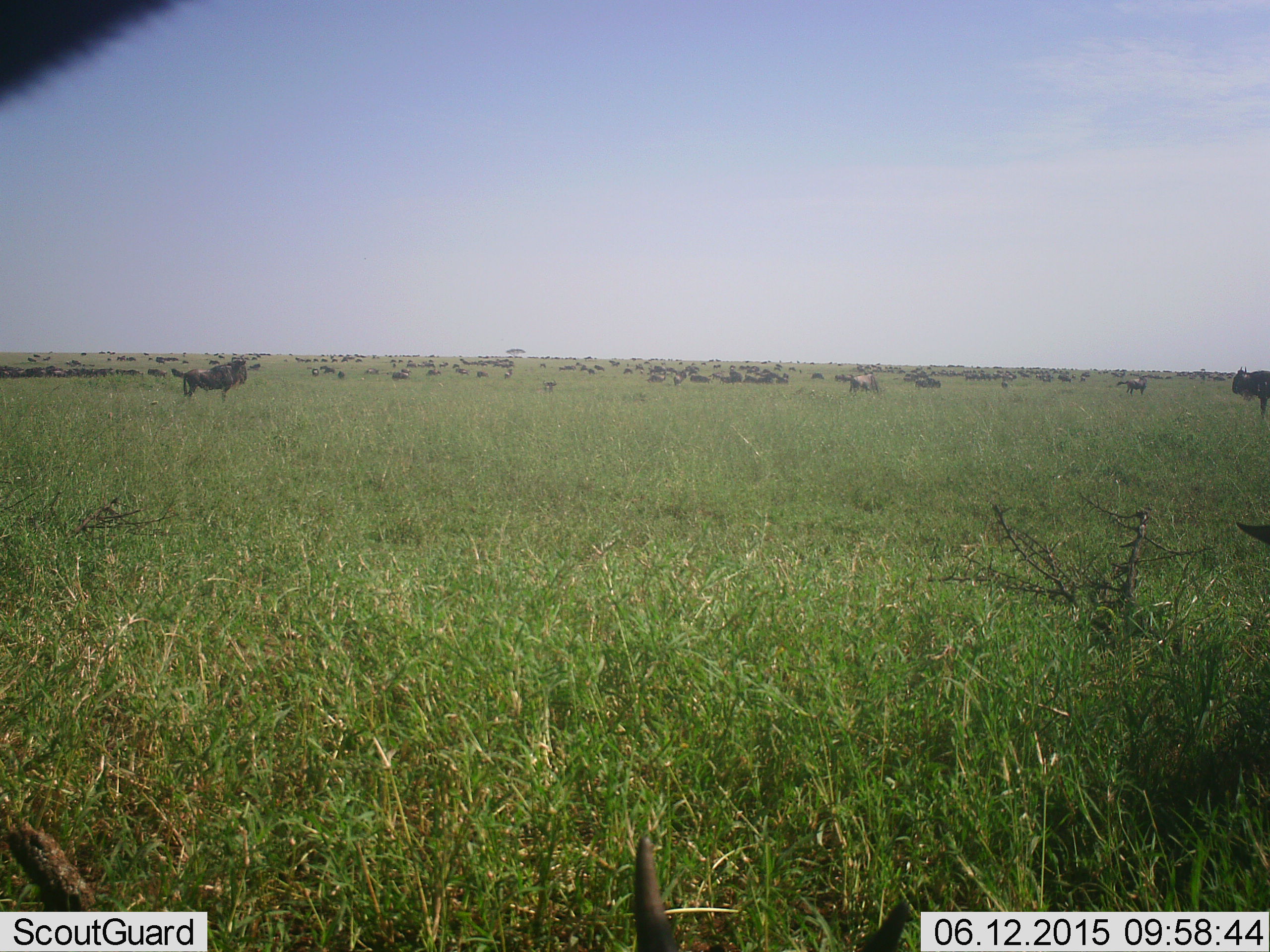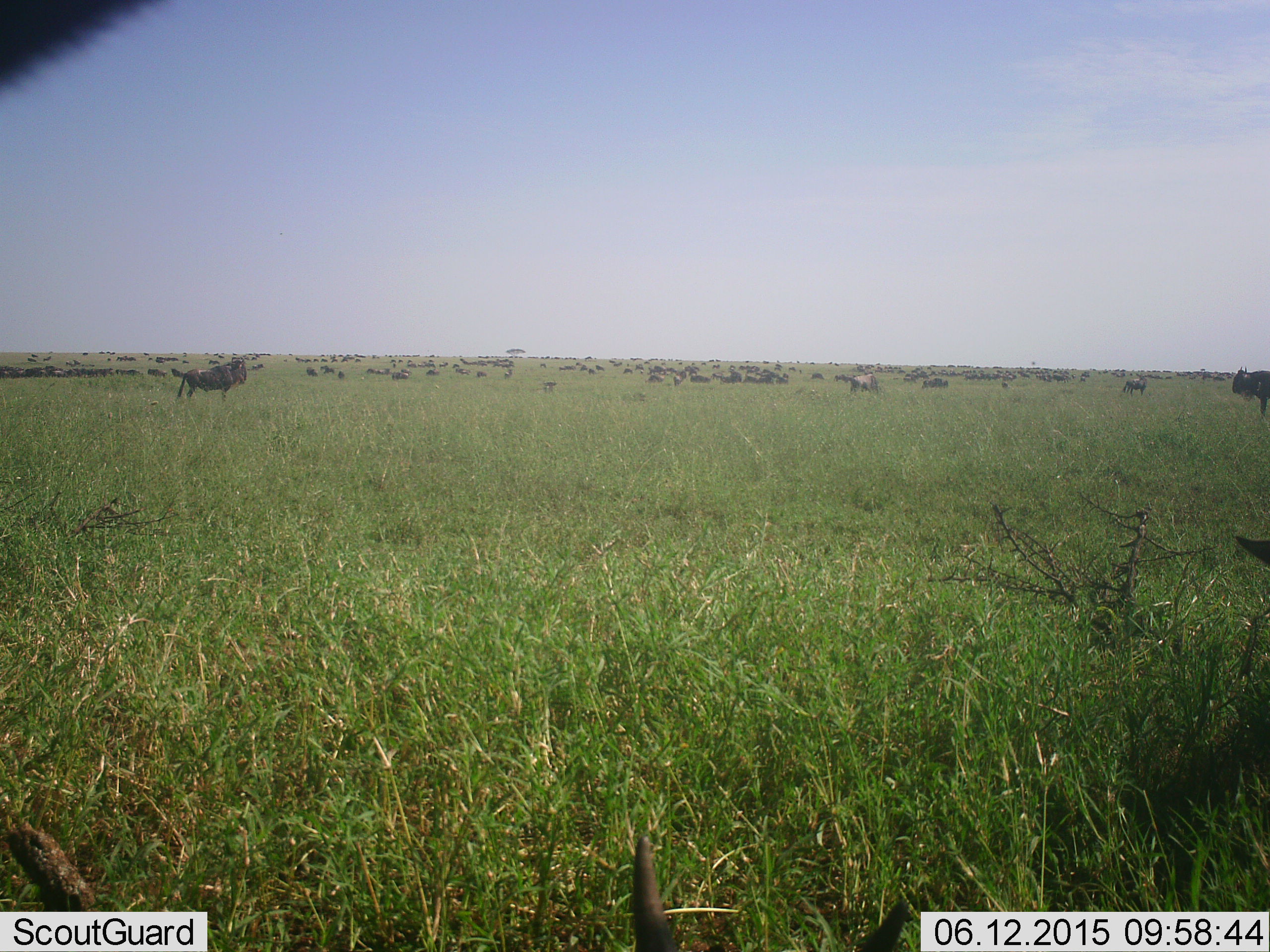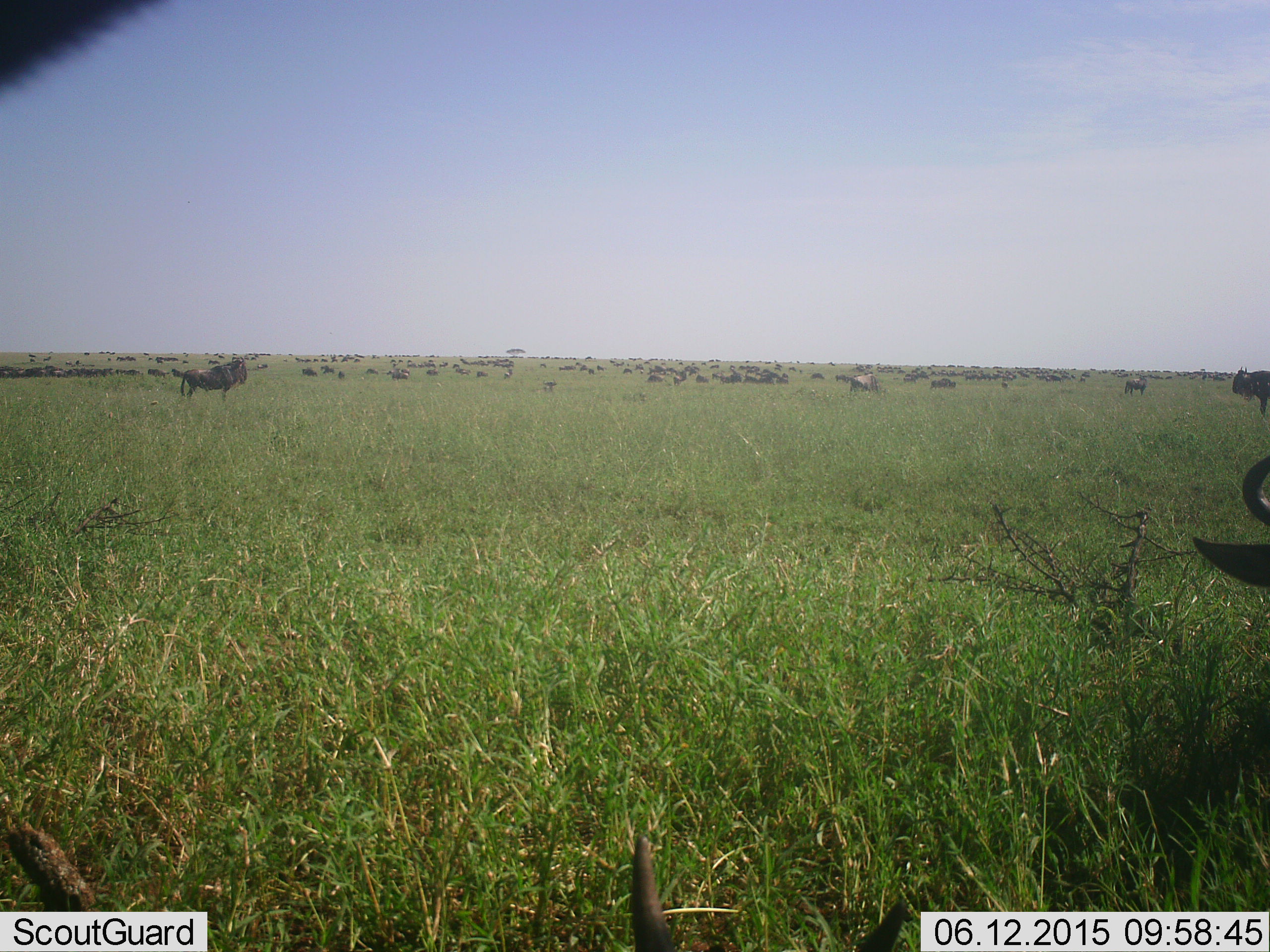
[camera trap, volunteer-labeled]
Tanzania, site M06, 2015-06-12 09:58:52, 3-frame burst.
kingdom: Animalia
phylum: Chordata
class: Mammalia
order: Artiodactyla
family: Bovidae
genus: Connochaetes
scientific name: Connochaetes taurinus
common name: blue wildebeest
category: wildebeest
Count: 51+.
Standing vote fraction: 90%.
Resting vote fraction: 20%.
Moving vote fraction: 40%.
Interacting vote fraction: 0%.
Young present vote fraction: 0%.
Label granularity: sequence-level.